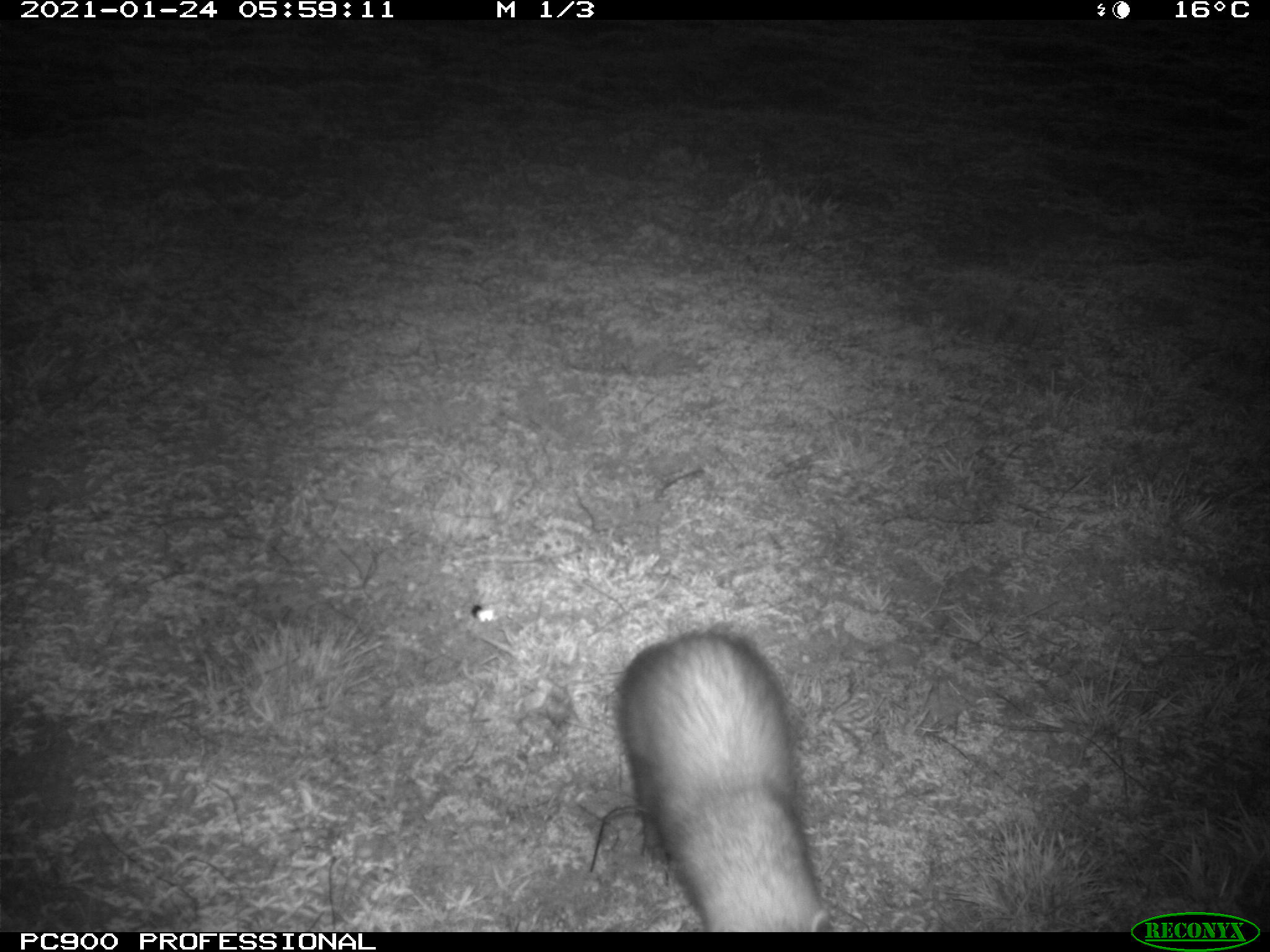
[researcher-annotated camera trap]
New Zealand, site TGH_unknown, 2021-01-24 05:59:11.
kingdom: Animalia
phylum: Chordata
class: Mammalia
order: Carnivora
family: Mustelidae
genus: Mustela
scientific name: Mustela furo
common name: ferret